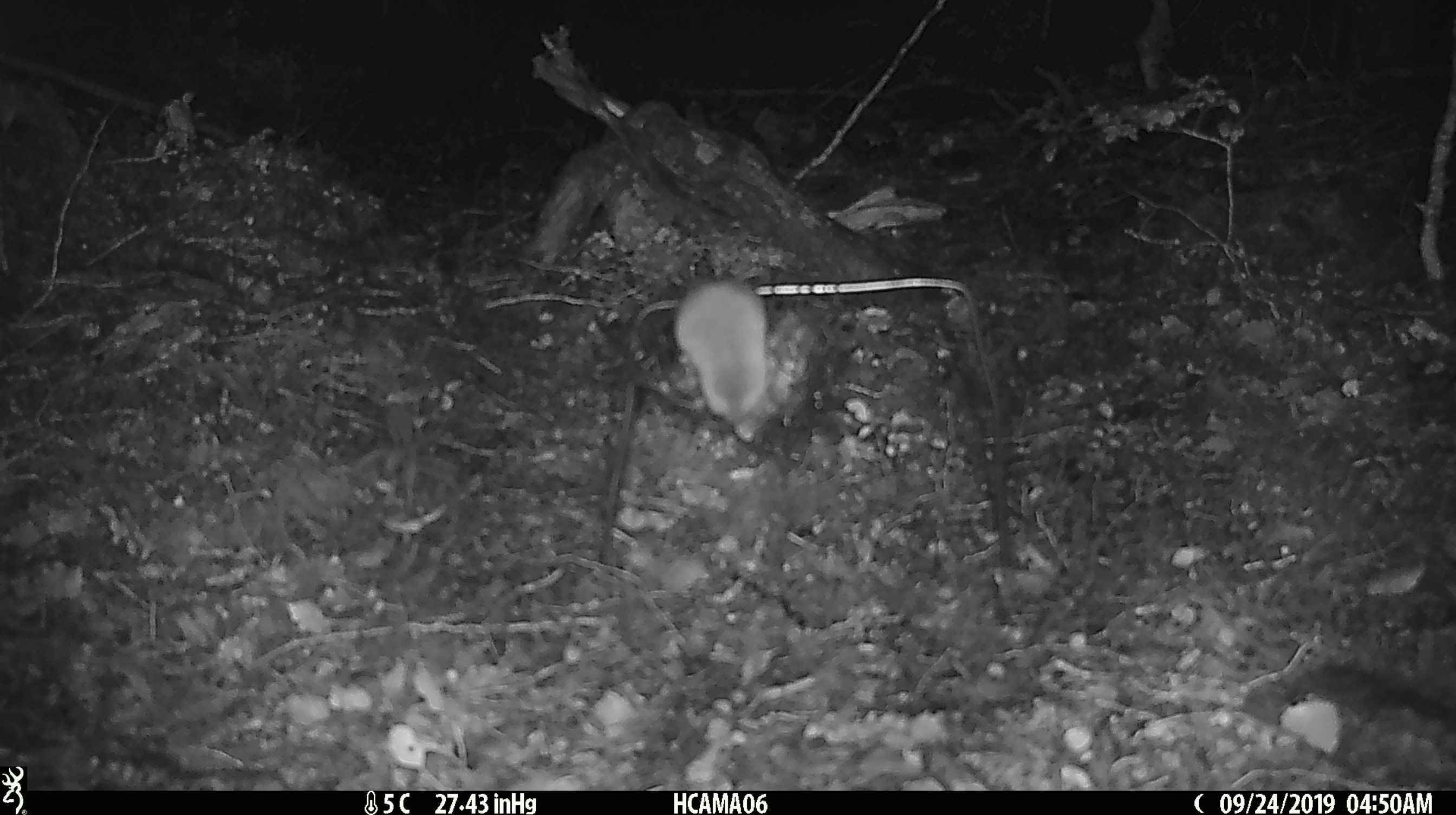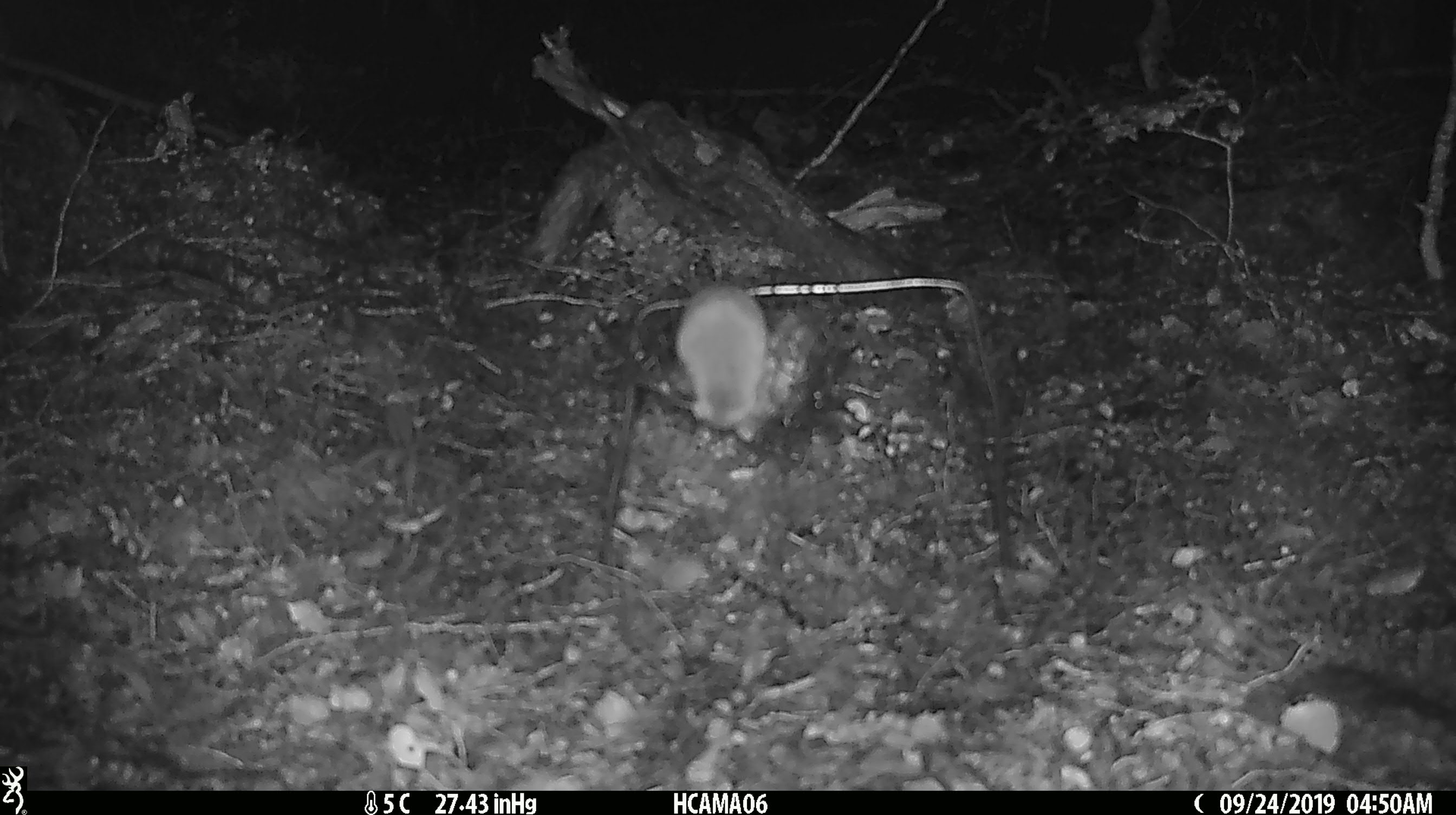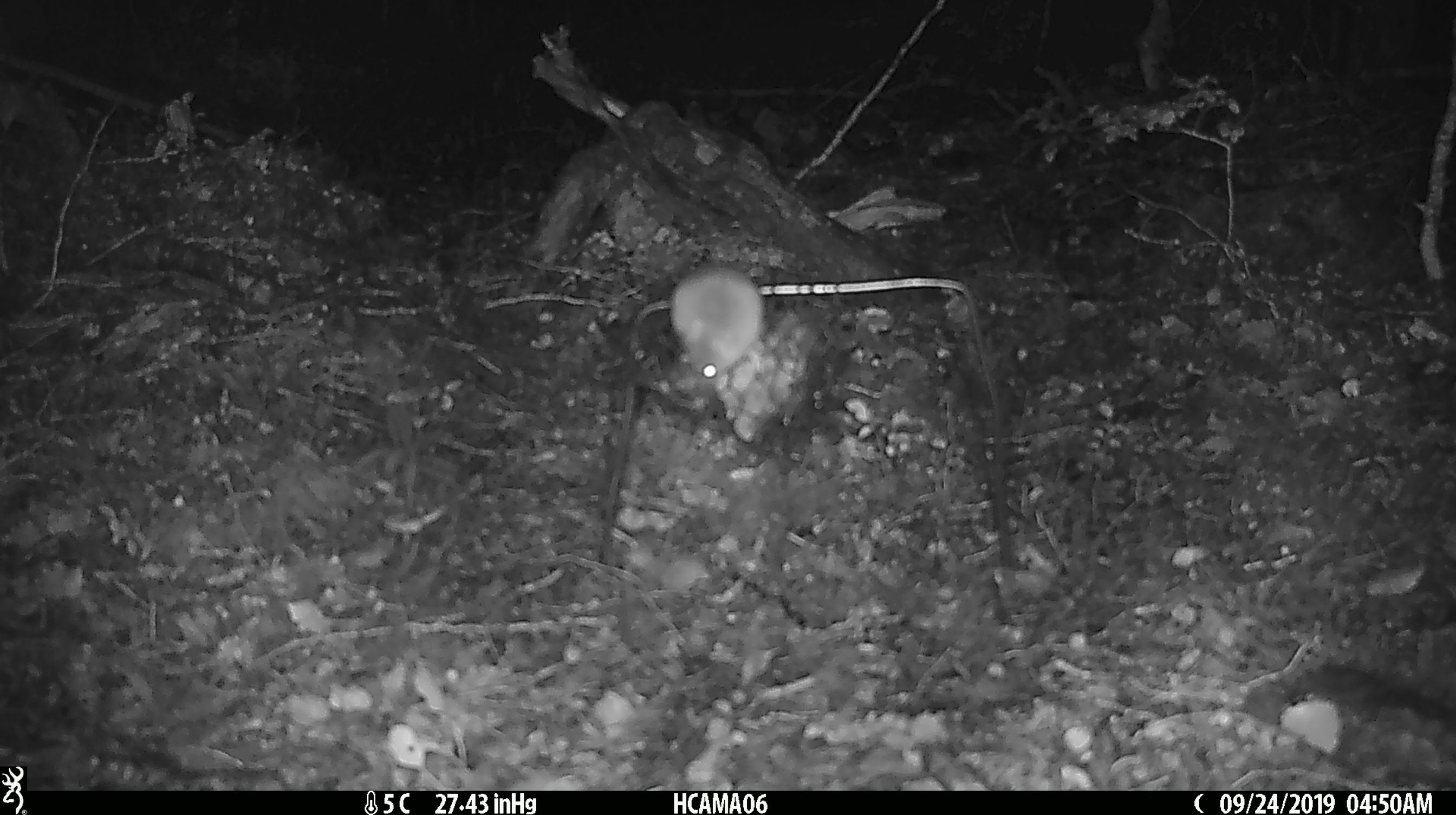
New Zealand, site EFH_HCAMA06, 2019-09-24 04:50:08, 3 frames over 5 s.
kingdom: Animalia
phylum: Chordata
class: Mammalia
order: Rodentia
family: Muridae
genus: Mus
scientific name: Mus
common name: mouse